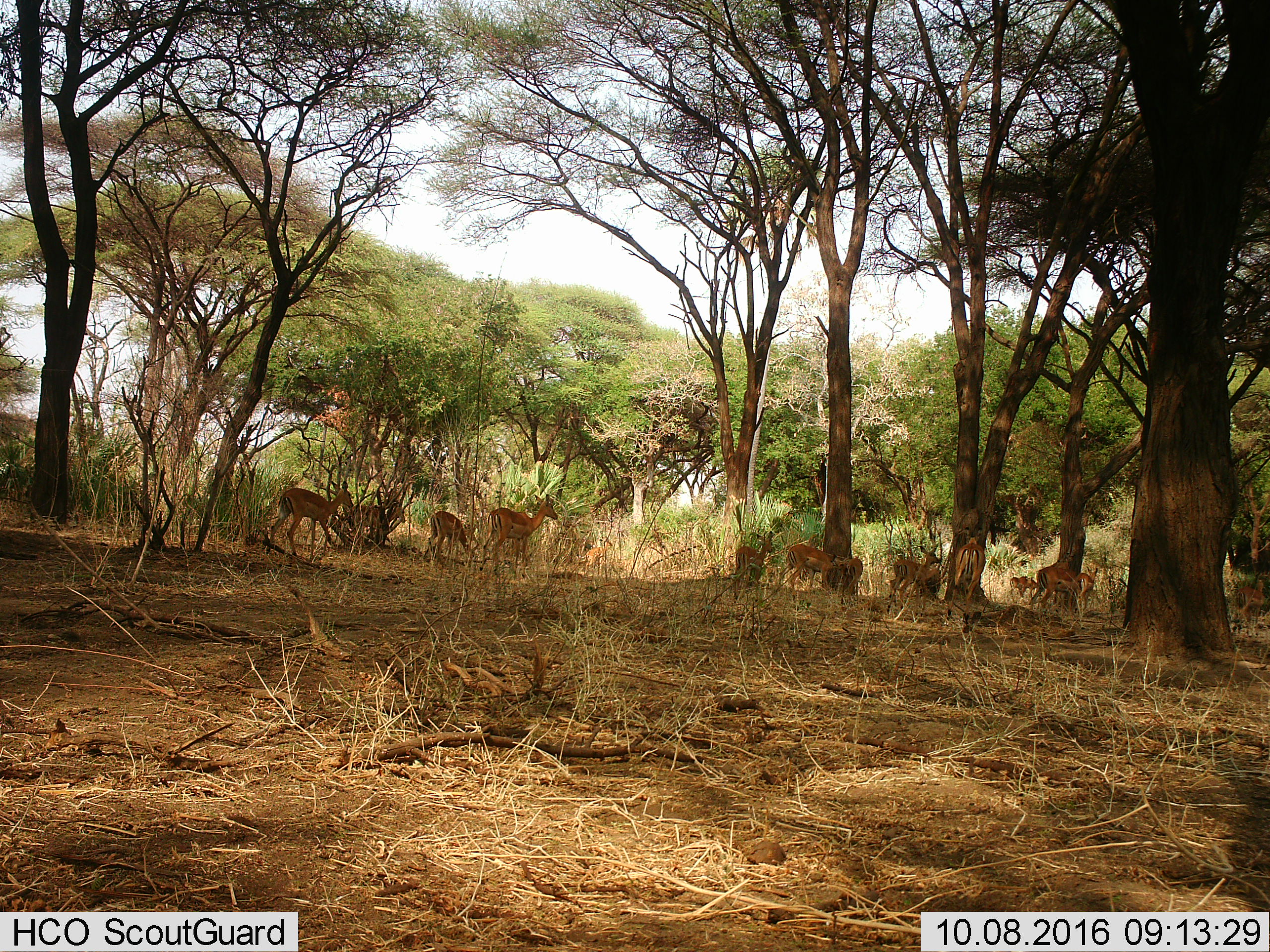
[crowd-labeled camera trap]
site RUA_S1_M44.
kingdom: Animalia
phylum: Chordata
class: Mammalia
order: Artiodactyla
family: Bovidae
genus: Aepyceros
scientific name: Aepyceros melampus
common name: impala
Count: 11-50.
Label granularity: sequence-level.